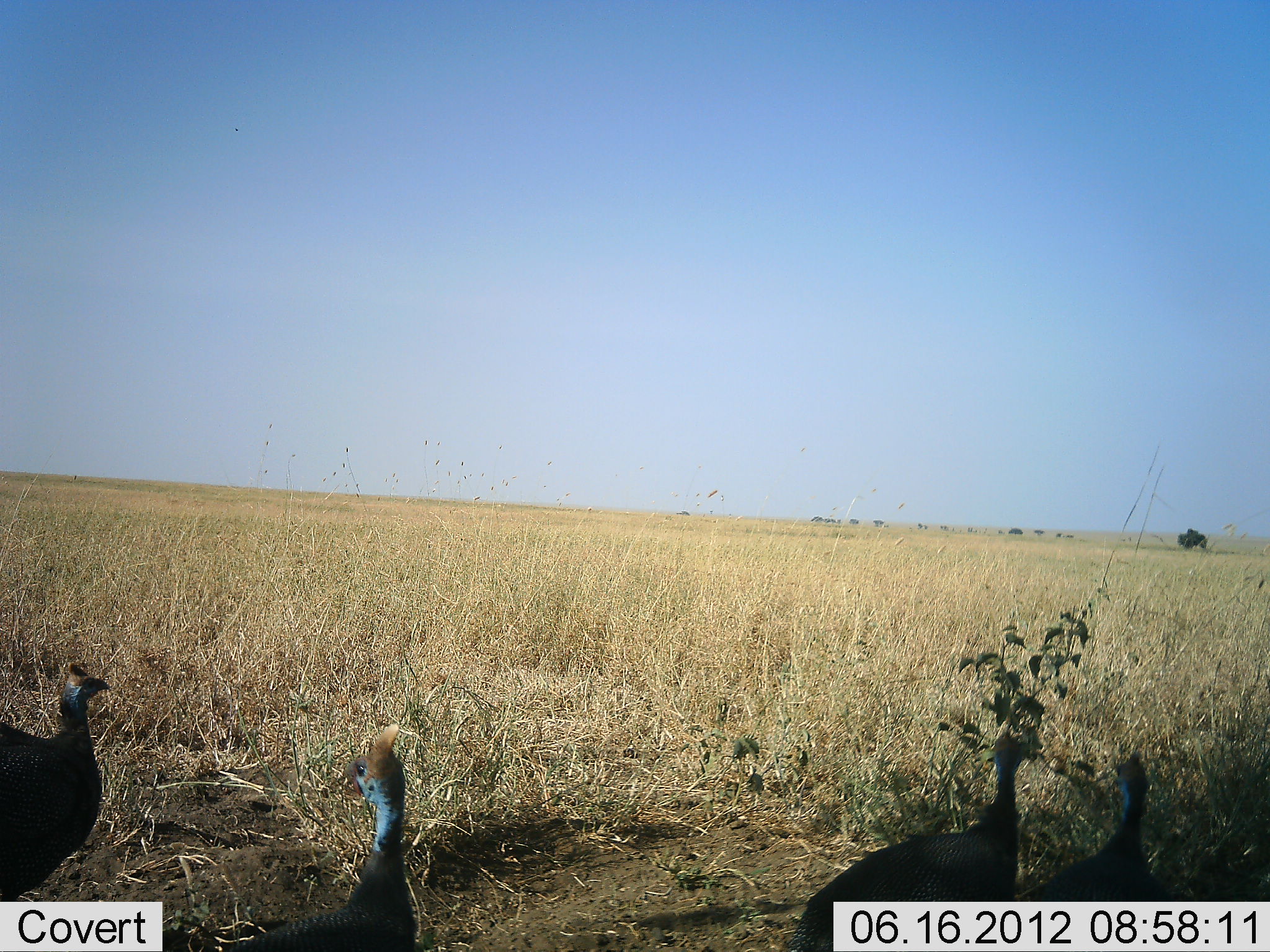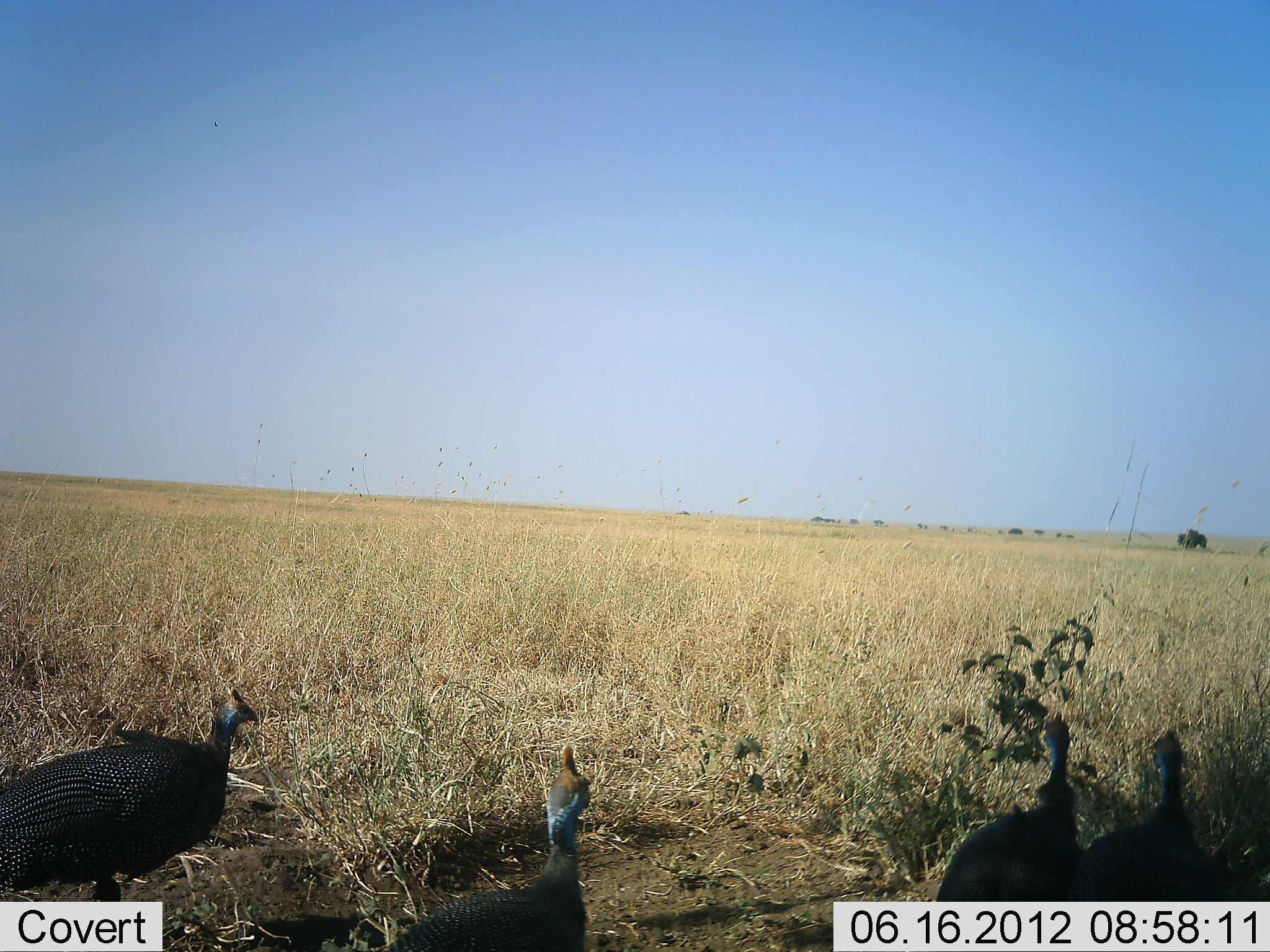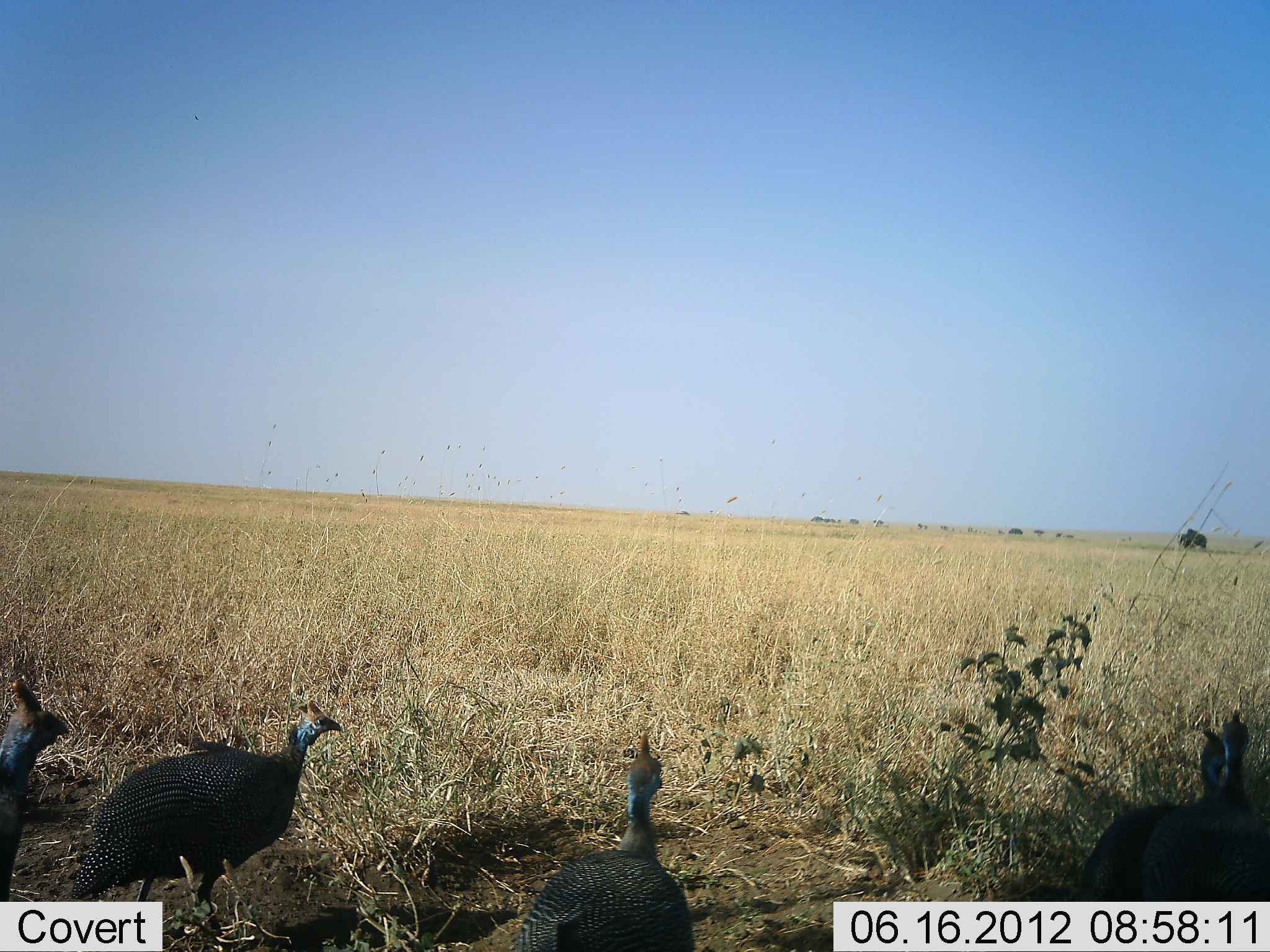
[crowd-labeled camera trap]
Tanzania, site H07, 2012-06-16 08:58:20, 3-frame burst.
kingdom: Animalia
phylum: Chordata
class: Aves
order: Galliformes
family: Numididae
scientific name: Numididae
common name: guinea fowl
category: guineafowl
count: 5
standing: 10%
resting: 0%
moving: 100%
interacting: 0%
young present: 0%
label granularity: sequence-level